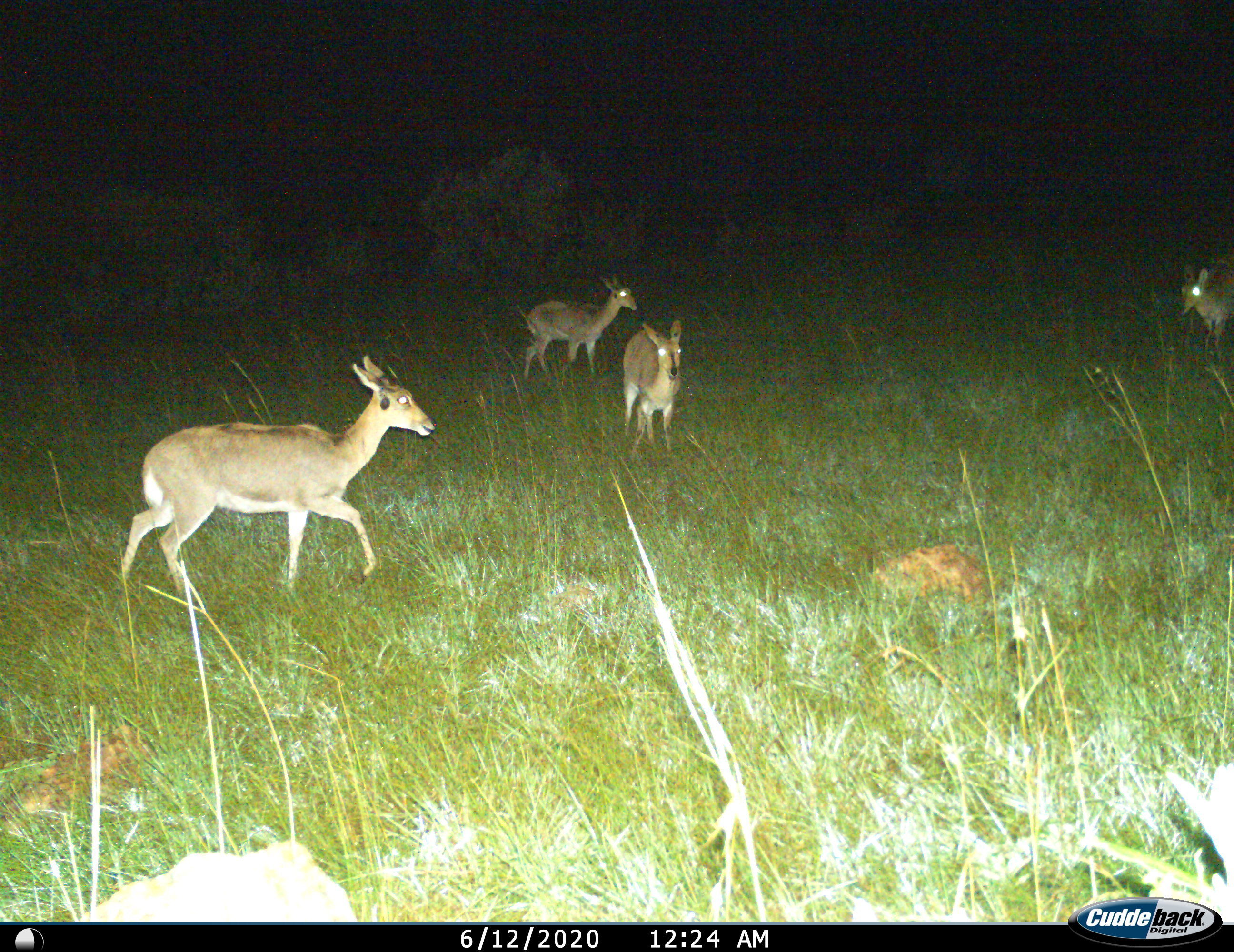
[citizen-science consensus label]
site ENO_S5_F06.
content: unidentified animal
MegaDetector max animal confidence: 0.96